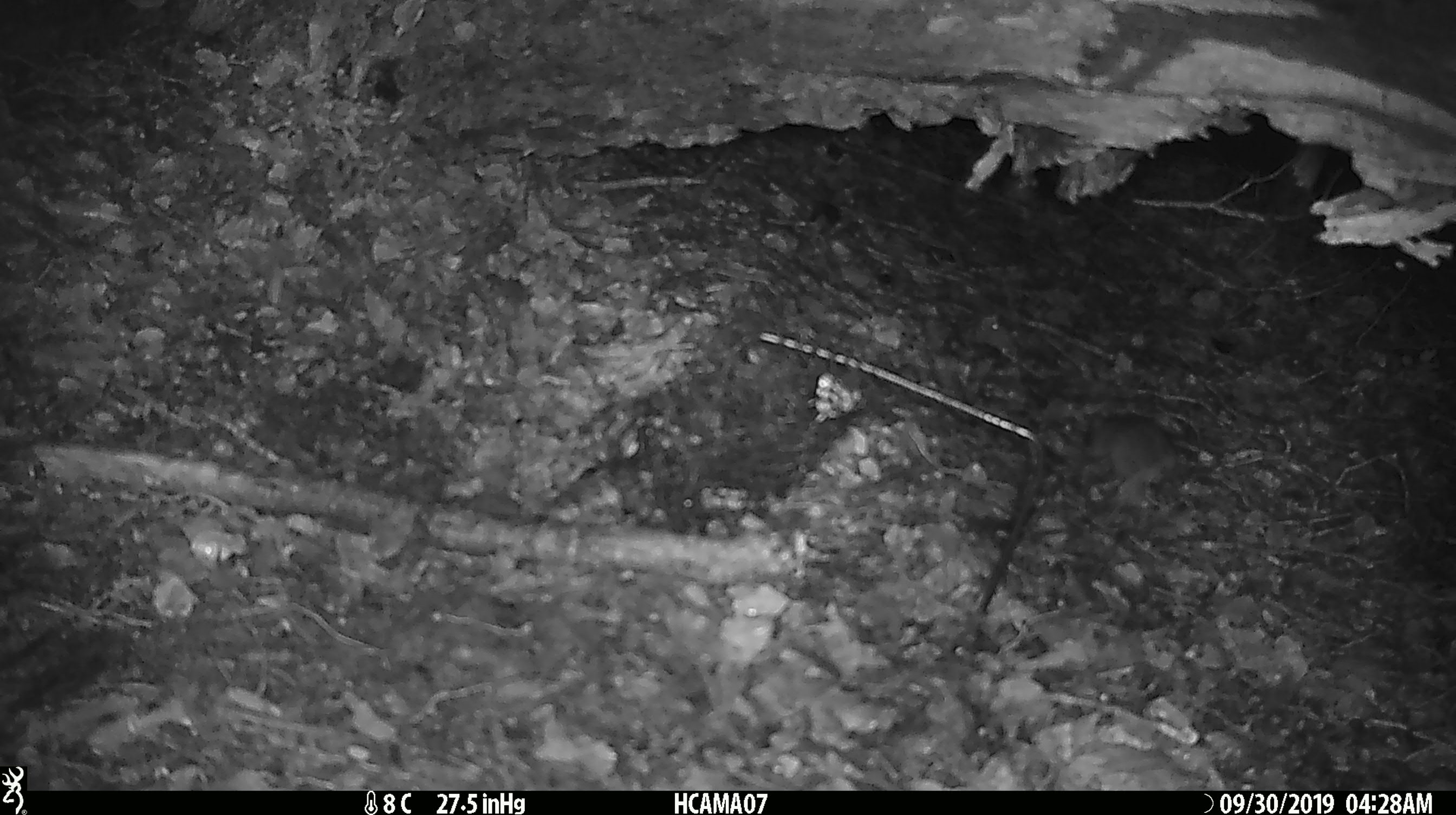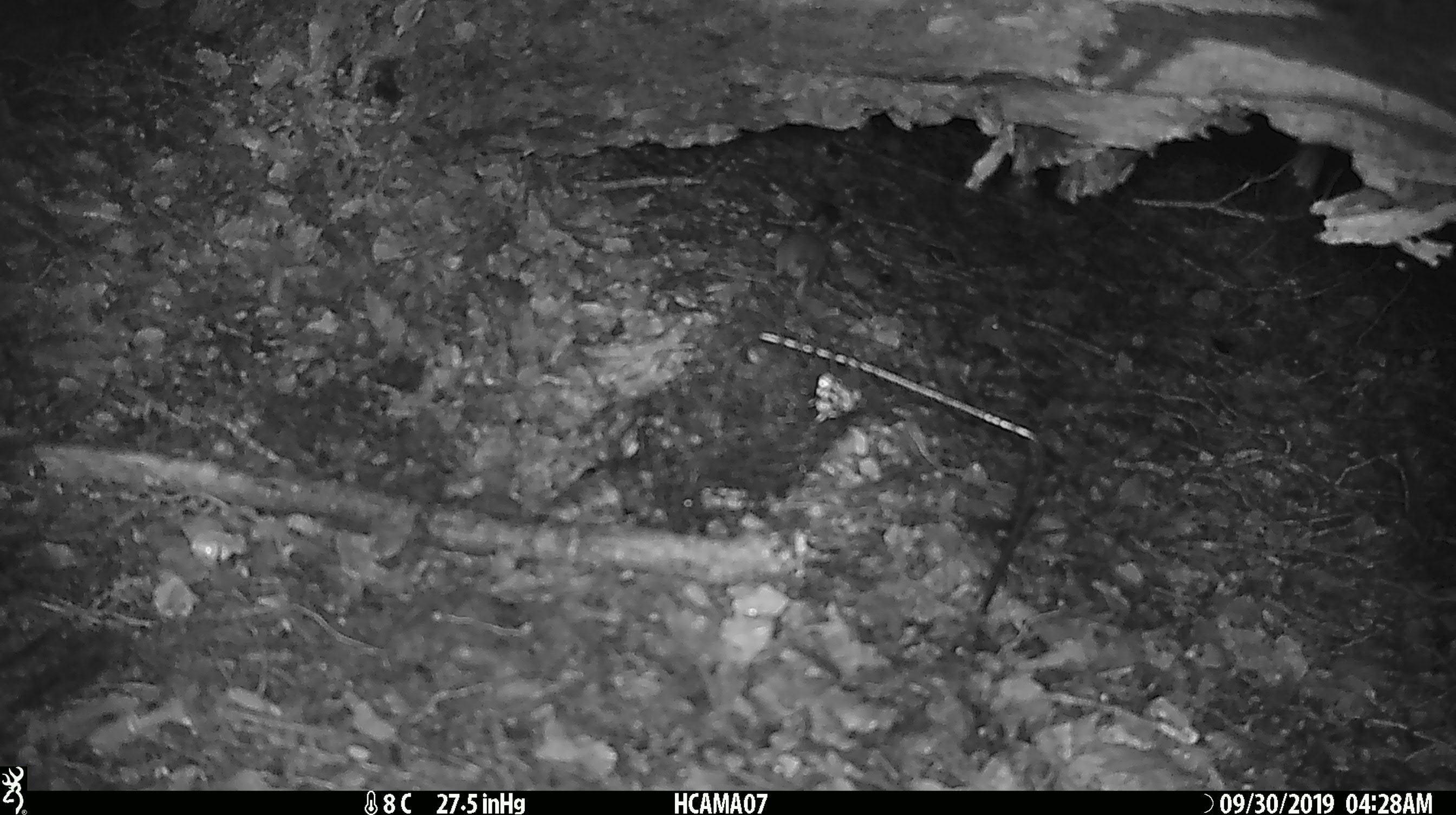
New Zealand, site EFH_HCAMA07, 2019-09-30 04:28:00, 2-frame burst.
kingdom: Animalia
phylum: Chordata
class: Mammalia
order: Rodentia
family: Muridae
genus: Mus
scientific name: Mus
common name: mouse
Mouse (Mus).